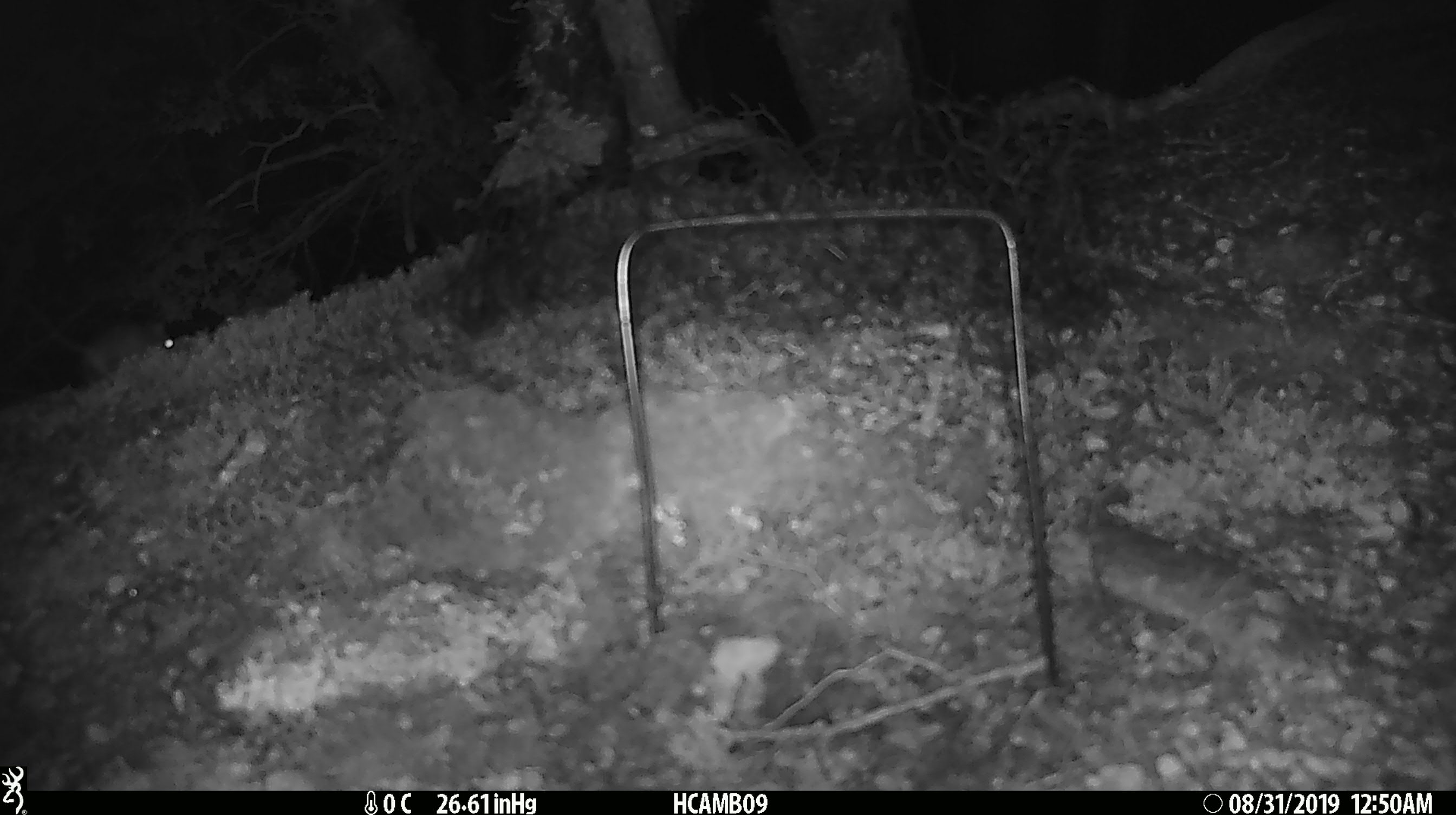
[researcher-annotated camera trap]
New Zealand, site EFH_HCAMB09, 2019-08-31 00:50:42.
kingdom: Animalia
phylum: Chordata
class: Mammalia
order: Rodentia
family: Muridae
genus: Mus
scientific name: Mus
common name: mouse